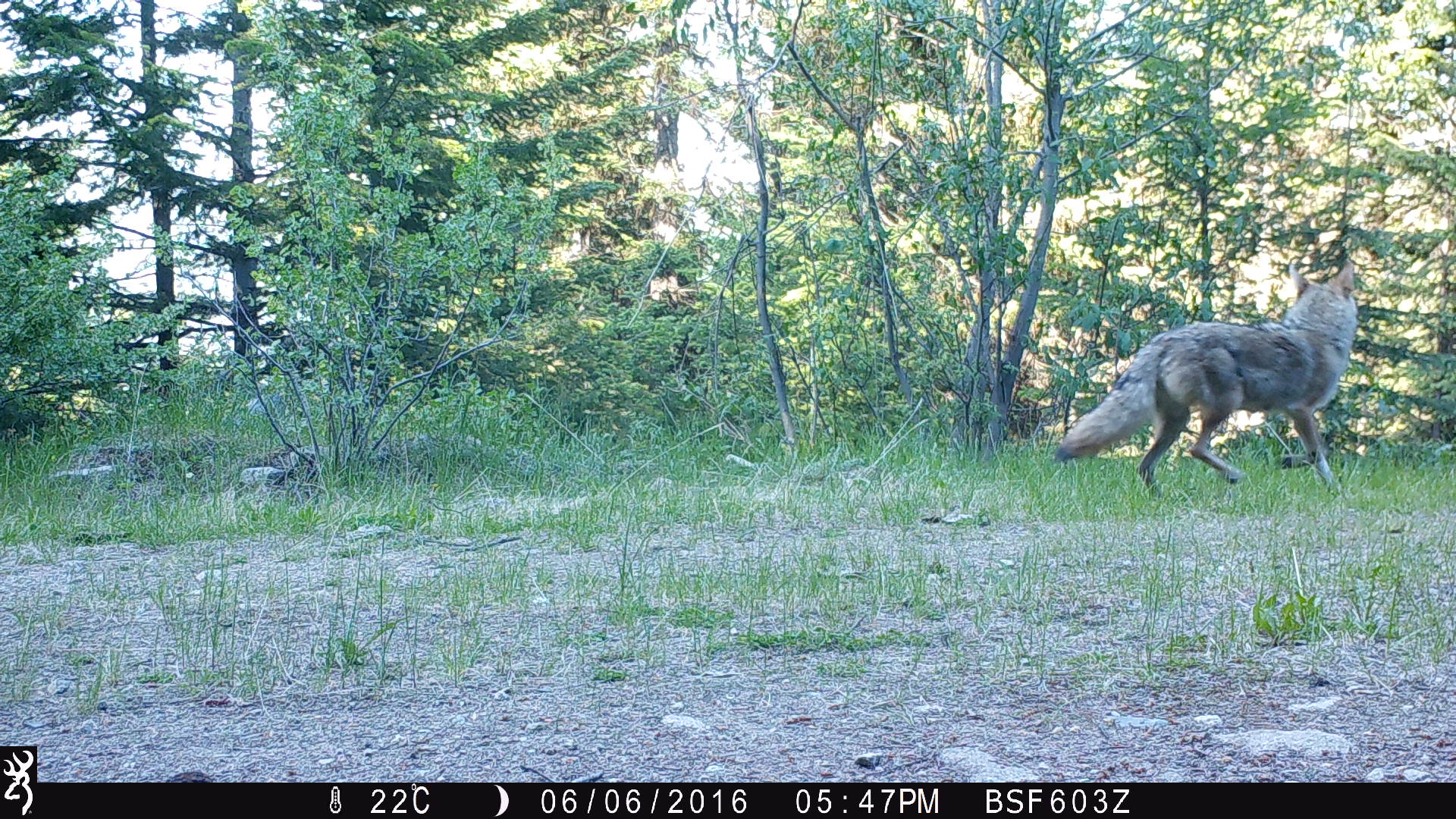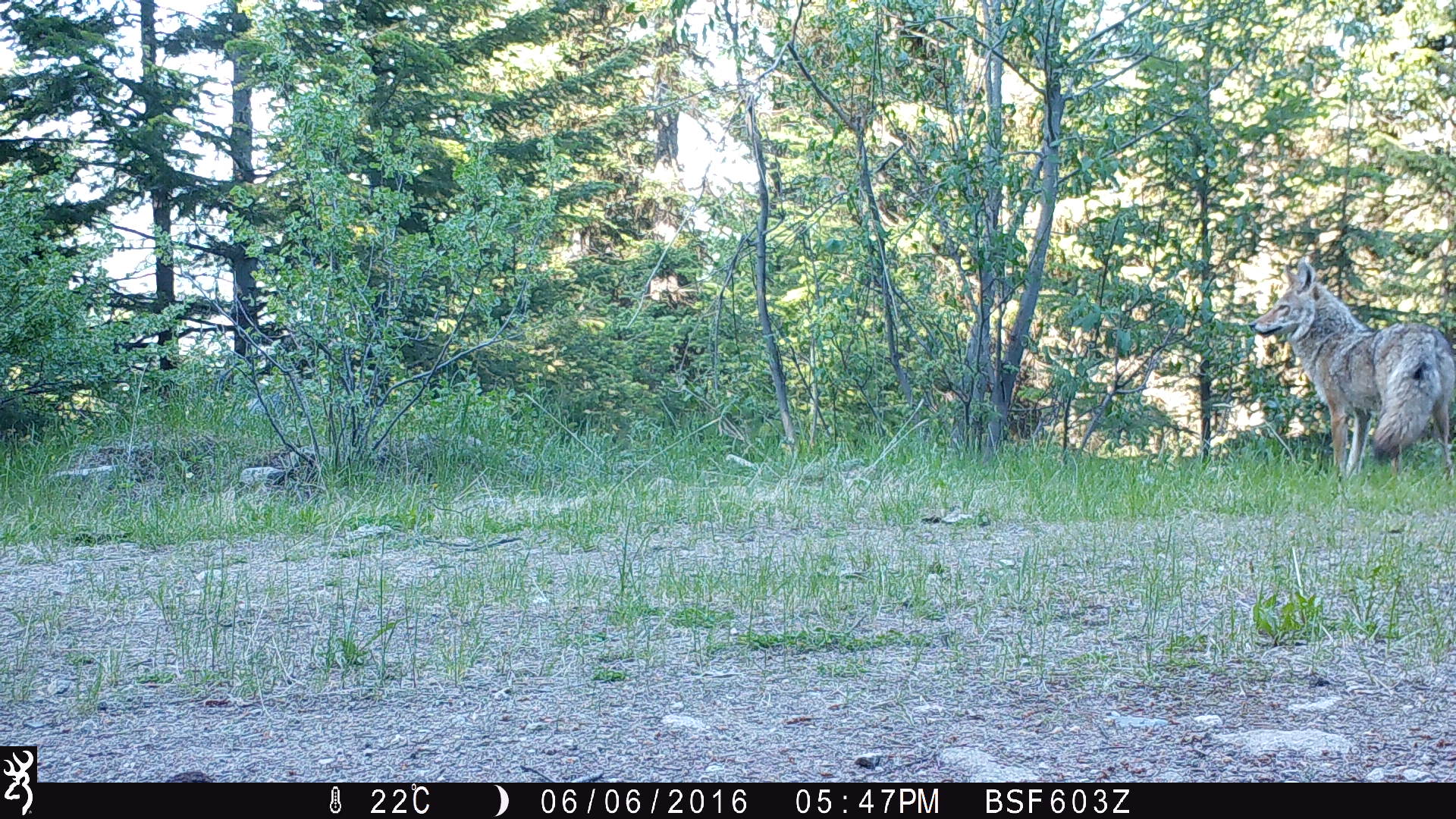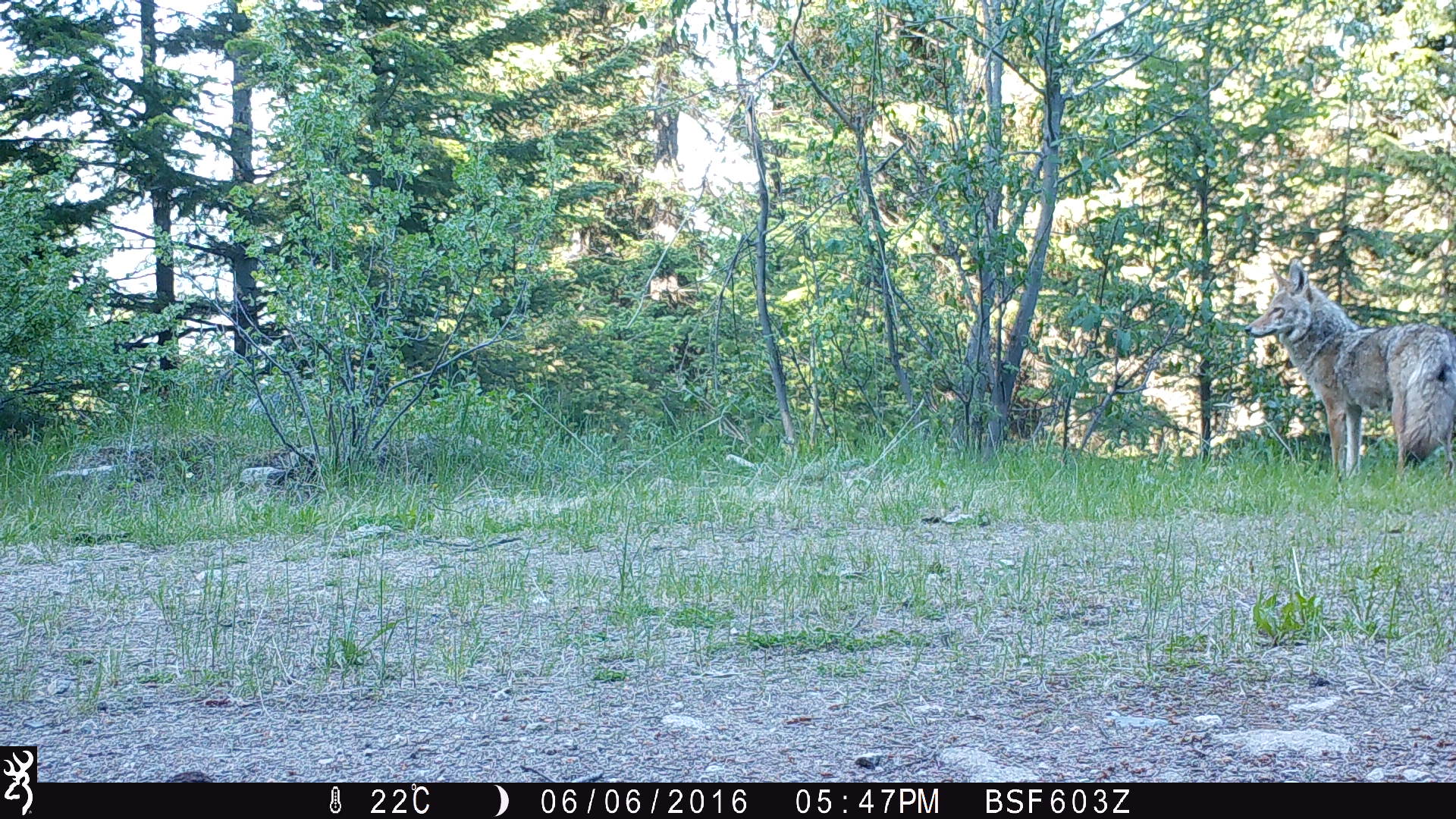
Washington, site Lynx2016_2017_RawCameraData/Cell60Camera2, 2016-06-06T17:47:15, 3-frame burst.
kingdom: Animalia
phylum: Chordata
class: Mammalia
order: Carnivora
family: Canidae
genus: Canis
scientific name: Canis latrans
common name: coyote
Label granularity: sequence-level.